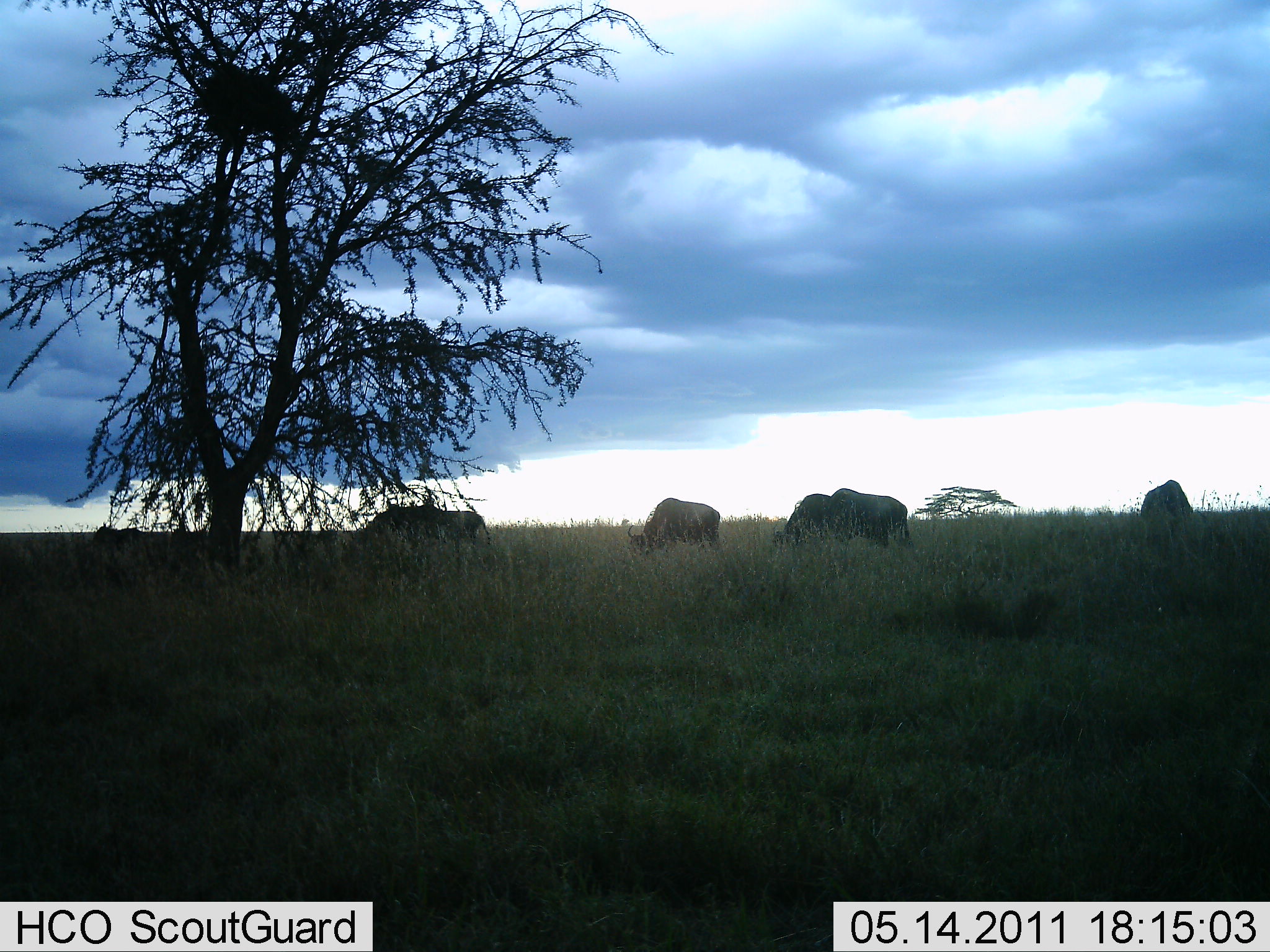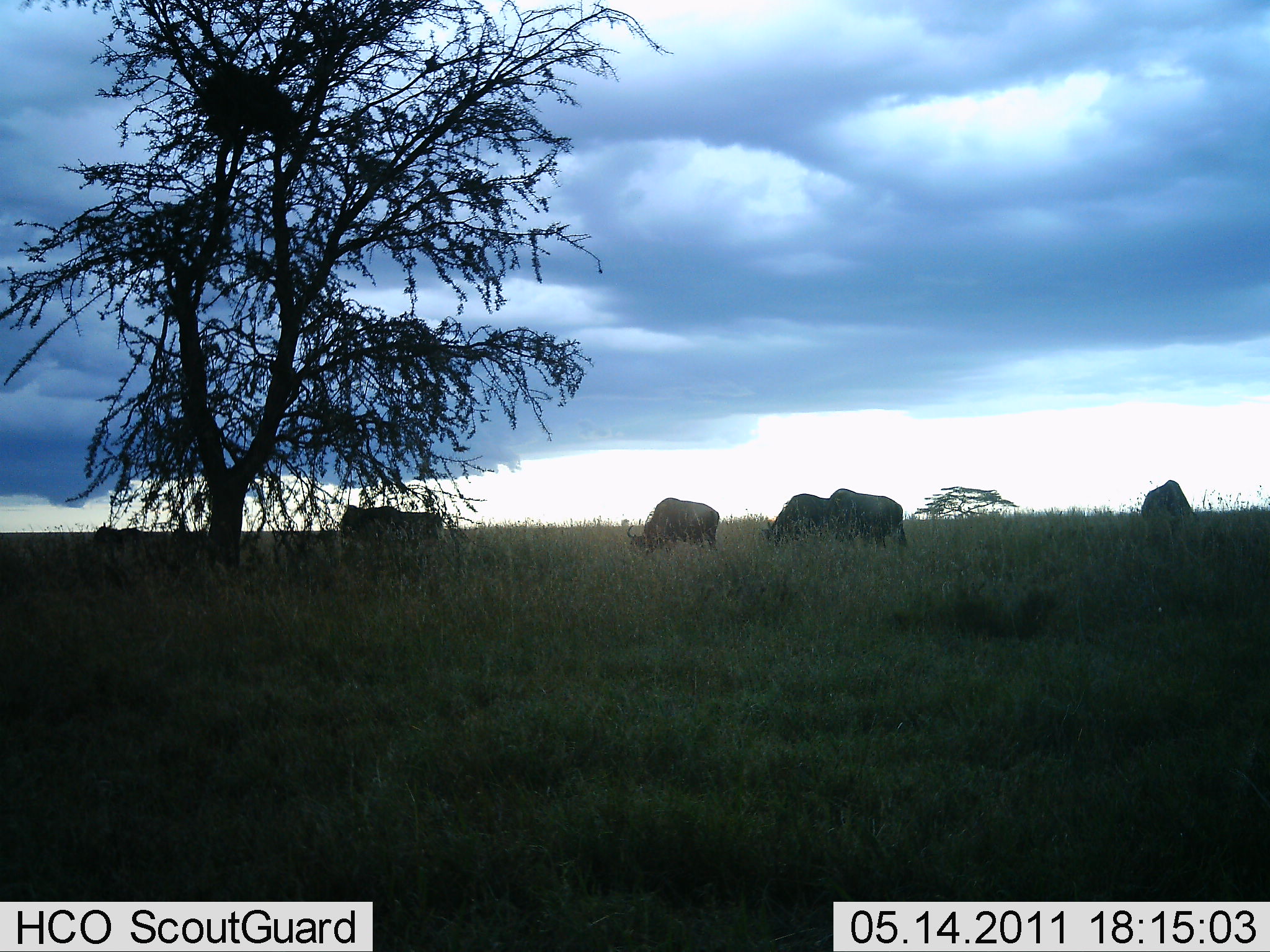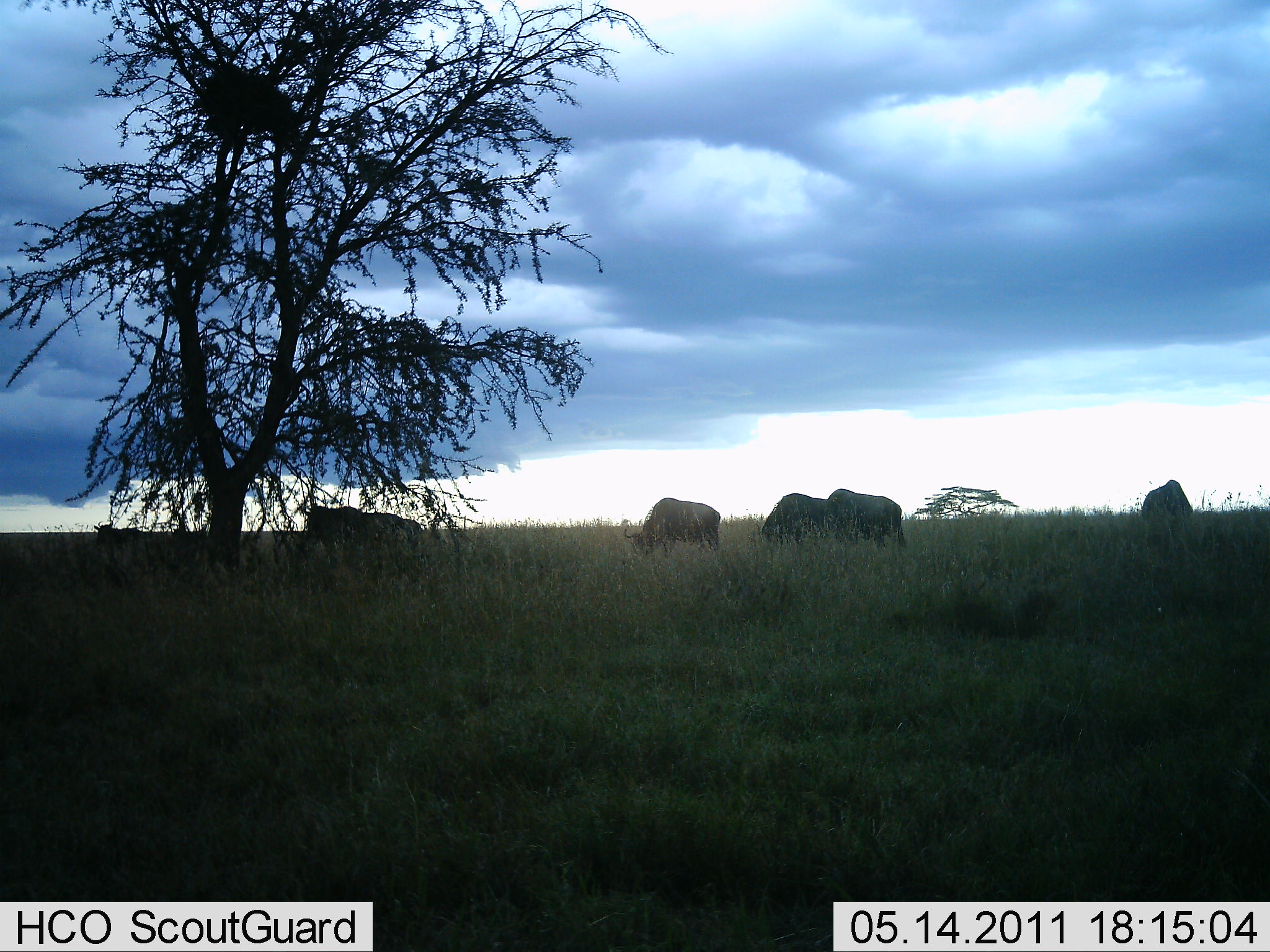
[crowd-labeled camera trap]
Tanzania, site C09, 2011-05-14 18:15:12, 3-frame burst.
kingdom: Animalia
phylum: Chordata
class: Mammalia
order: Artiodactyla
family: Bovidae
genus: Connochaetes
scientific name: Connochaetes taurinus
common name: blue wildebeest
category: wildebeest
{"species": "wildebeest (blue wildebeest) (Connochaetes taurinus)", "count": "5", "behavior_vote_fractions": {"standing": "30%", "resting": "0%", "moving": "40%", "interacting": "0%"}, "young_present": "0%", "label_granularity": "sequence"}